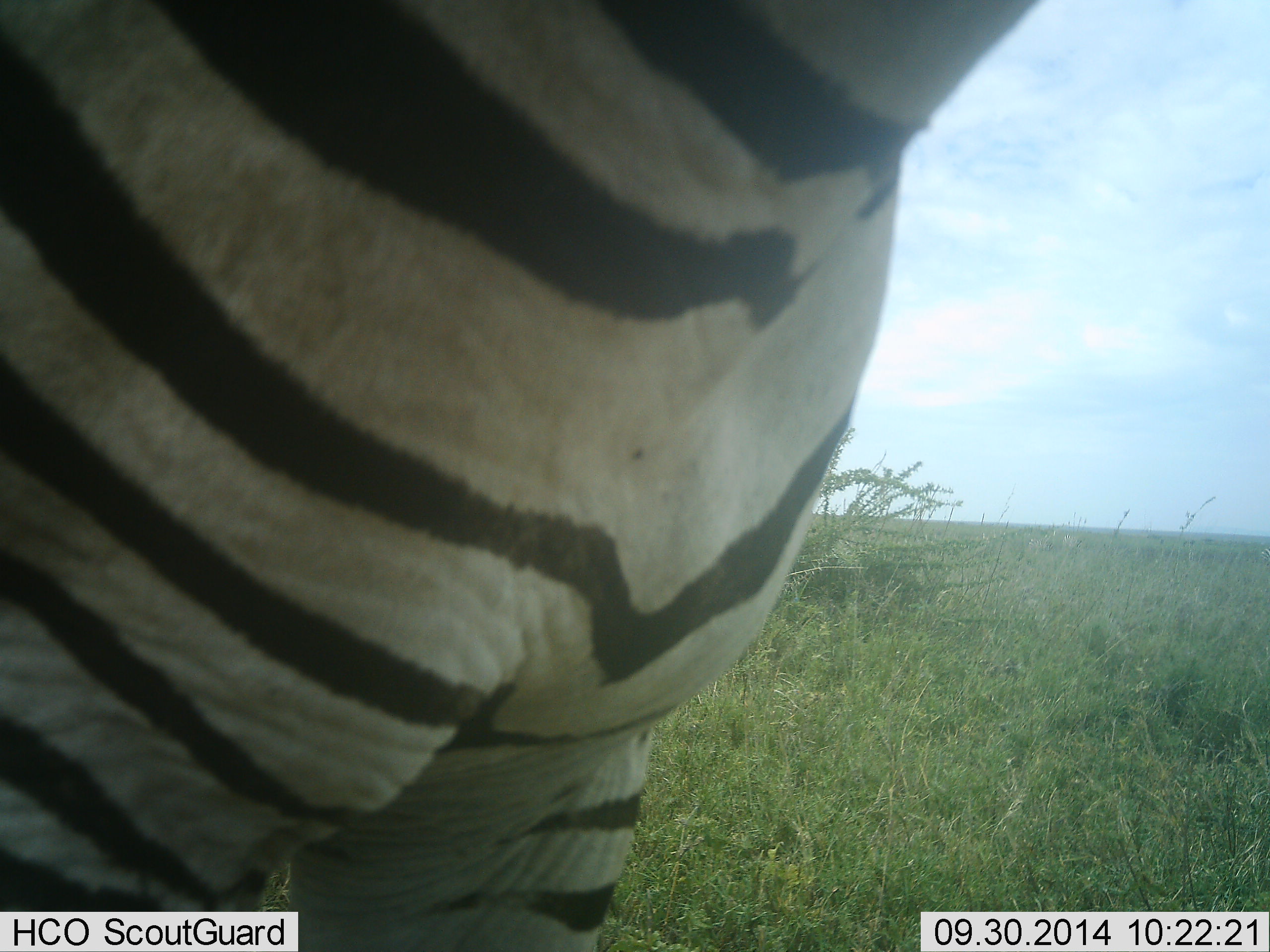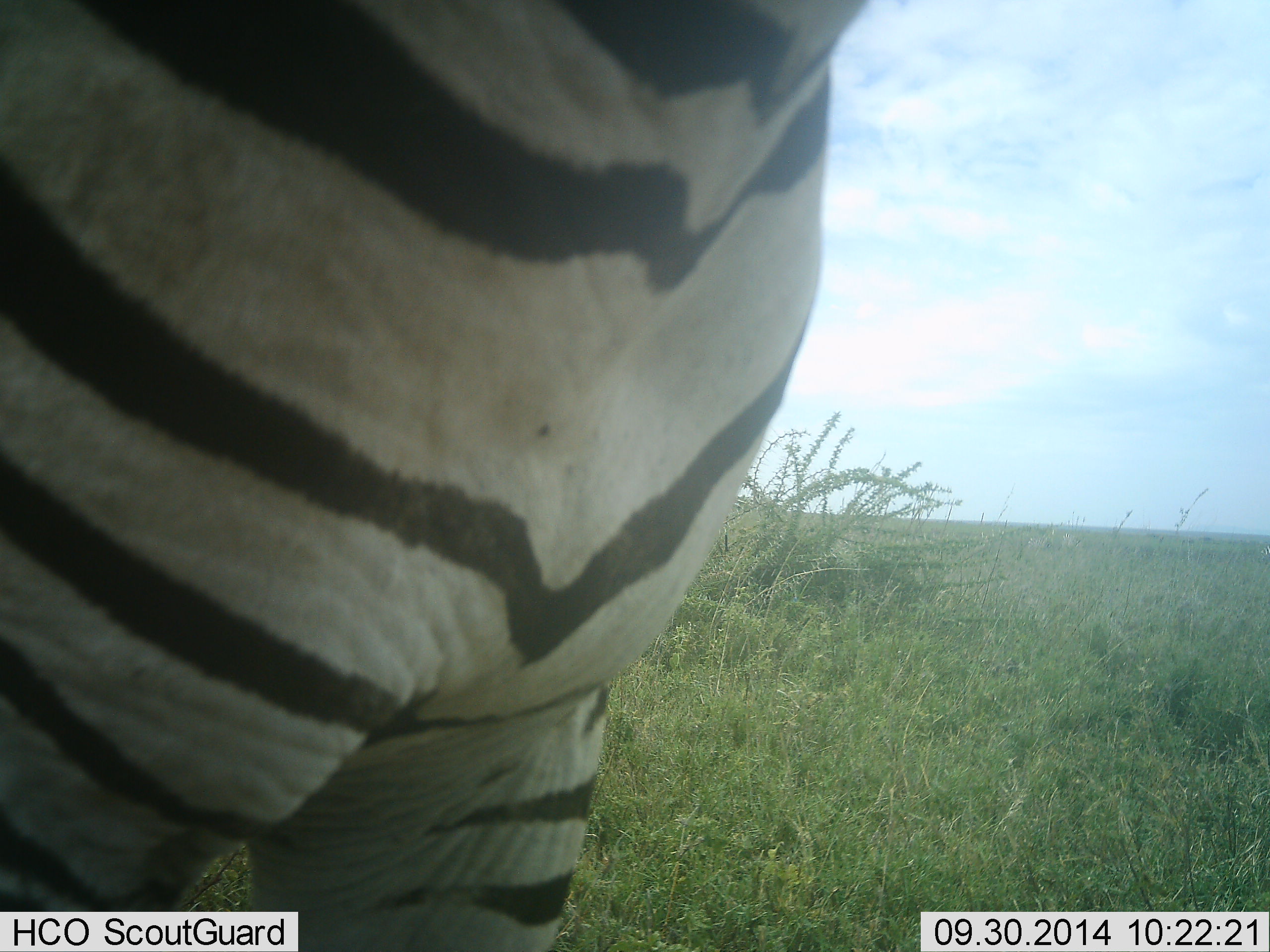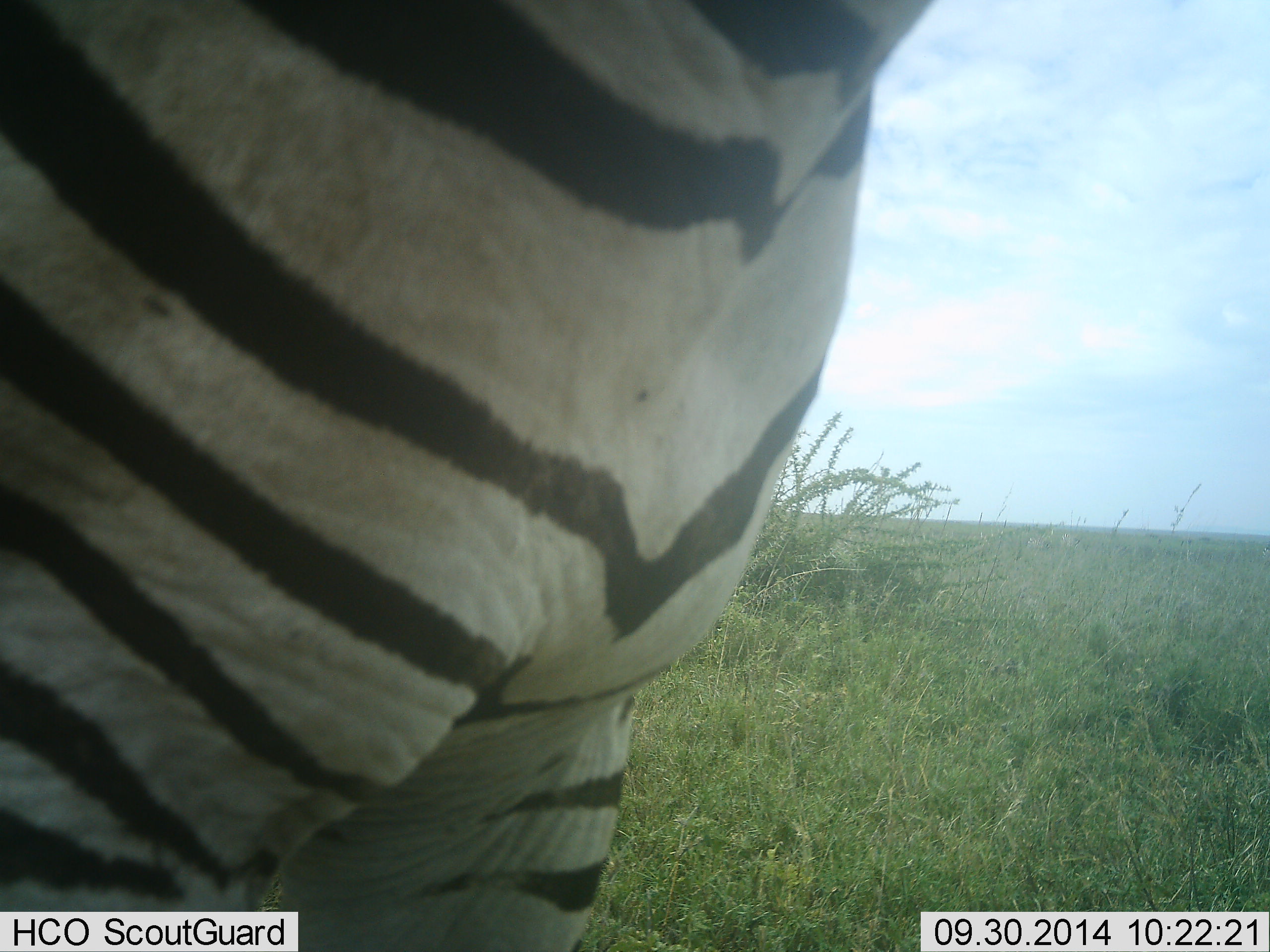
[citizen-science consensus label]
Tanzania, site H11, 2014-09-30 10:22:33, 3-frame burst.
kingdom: Animalia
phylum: Chordata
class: Mammalia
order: Perissodactyla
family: Equidae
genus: Equus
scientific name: Equus quagga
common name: plains zebra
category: zebra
Zebra (plains zebra) (Equus quagga), count 1. Behavior (volunteer vote fractions): standing 90%, resting 0%, moving 10%, interacting 0%. Young present (vote fraction): 0%. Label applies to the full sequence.